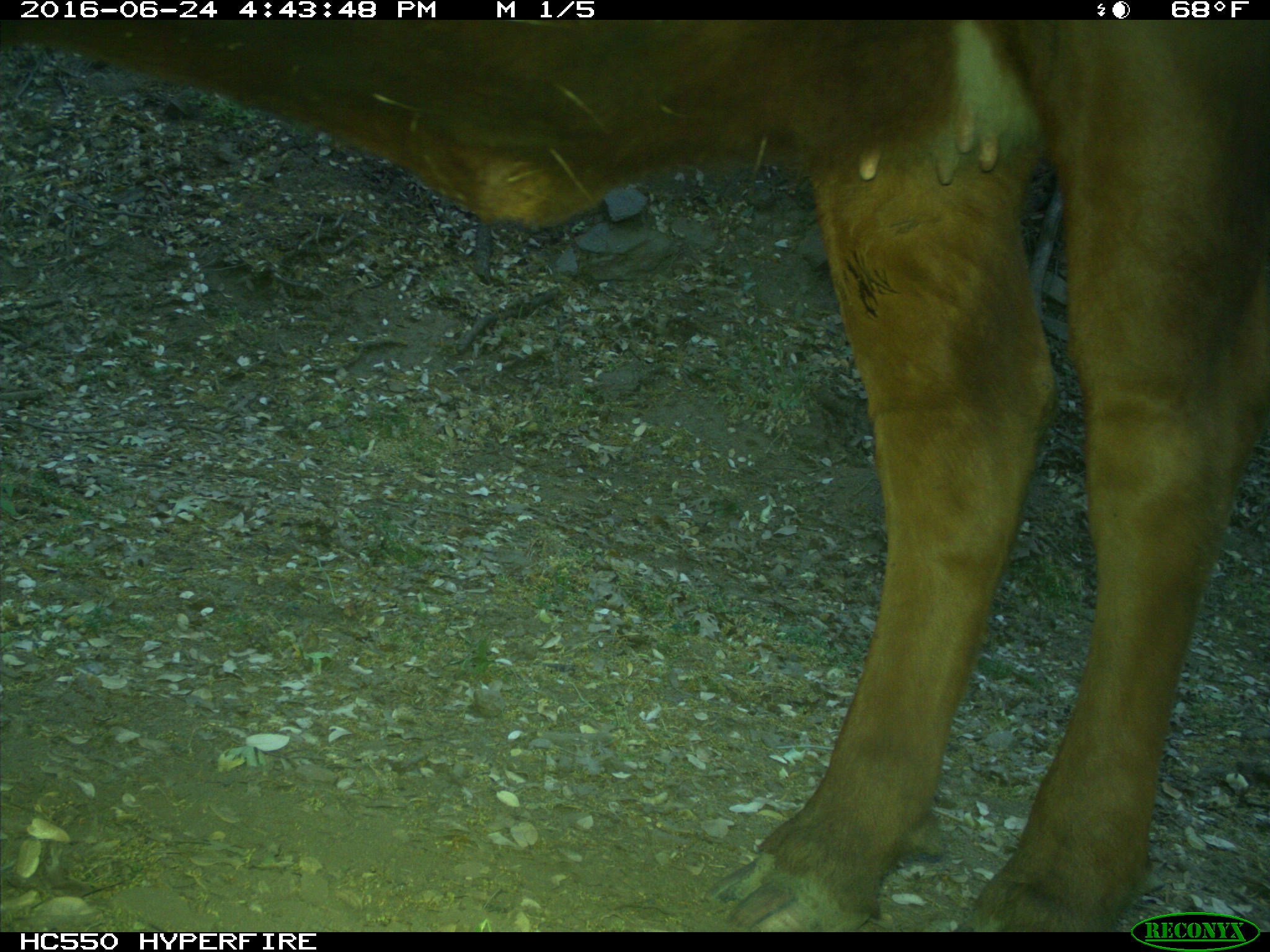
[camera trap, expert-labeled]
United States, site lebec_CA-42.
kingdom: Animalia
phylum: Chordata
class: Mammalia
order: Artiodactyla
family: Bovidae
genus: Bos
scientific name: Bos taurus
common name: domestic cow